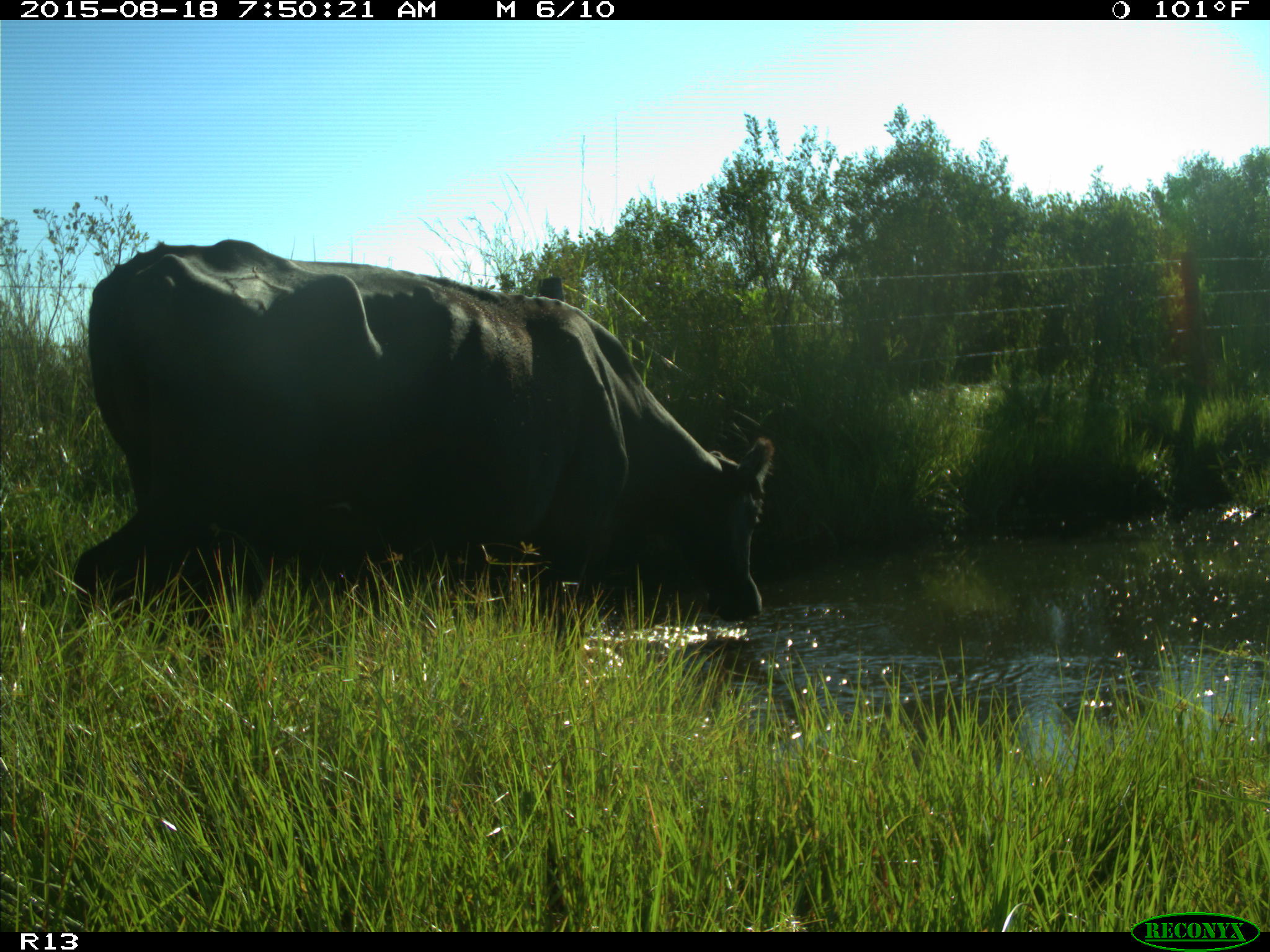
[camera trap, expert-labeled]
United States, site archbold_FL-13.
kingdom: Animalia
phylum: Chordata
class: Mammalia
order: Artiodactyla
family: Bovidae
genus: Bos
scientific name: Bos taurus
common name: domestic cow